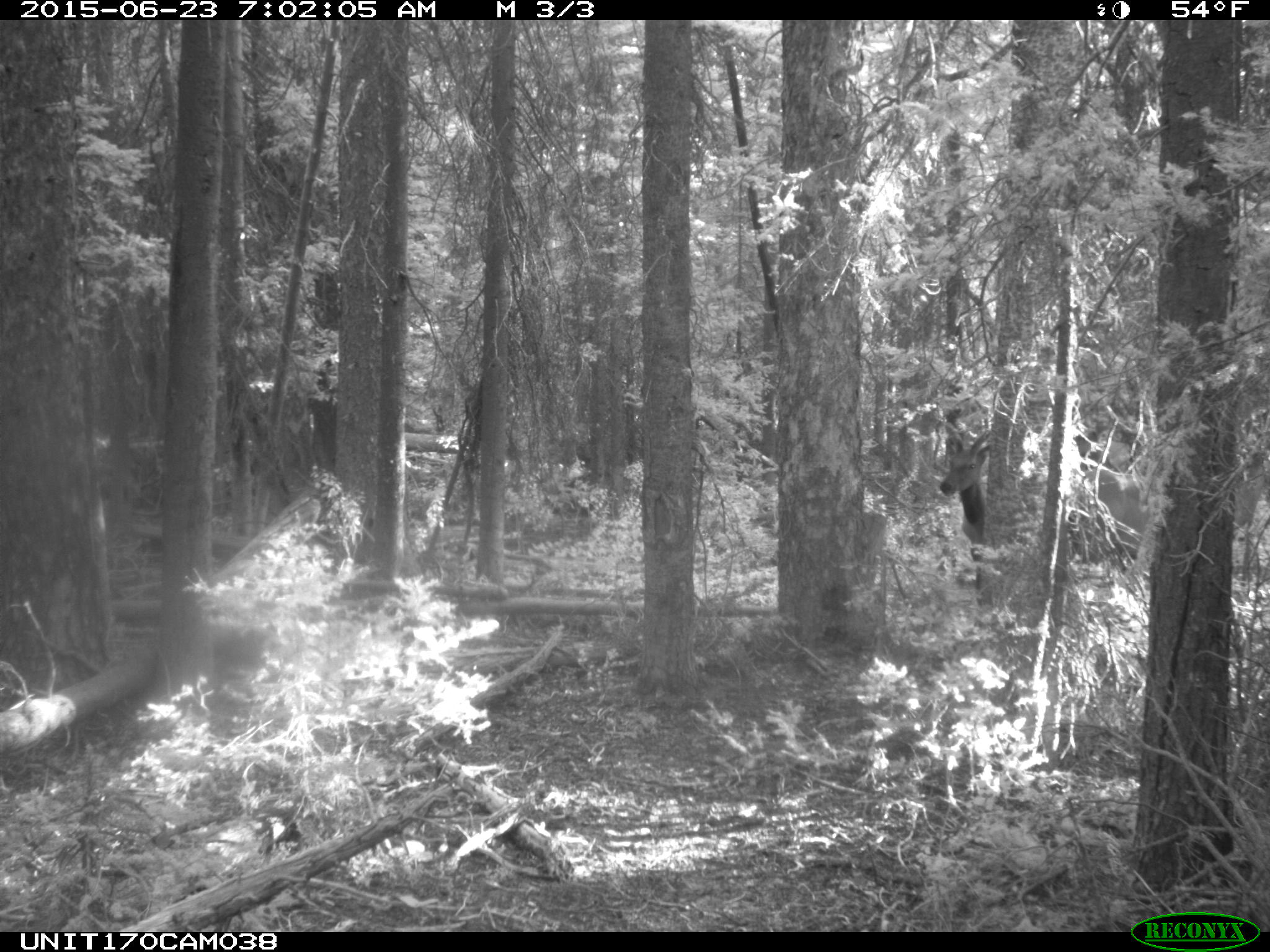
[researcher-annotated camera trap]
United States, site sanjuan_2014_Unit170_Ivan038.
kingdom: Animalia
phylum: Chordata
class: Mammalia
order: Artiodactyla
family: Cervidae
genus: Cervus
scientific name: Cervus elaphus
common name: red deer